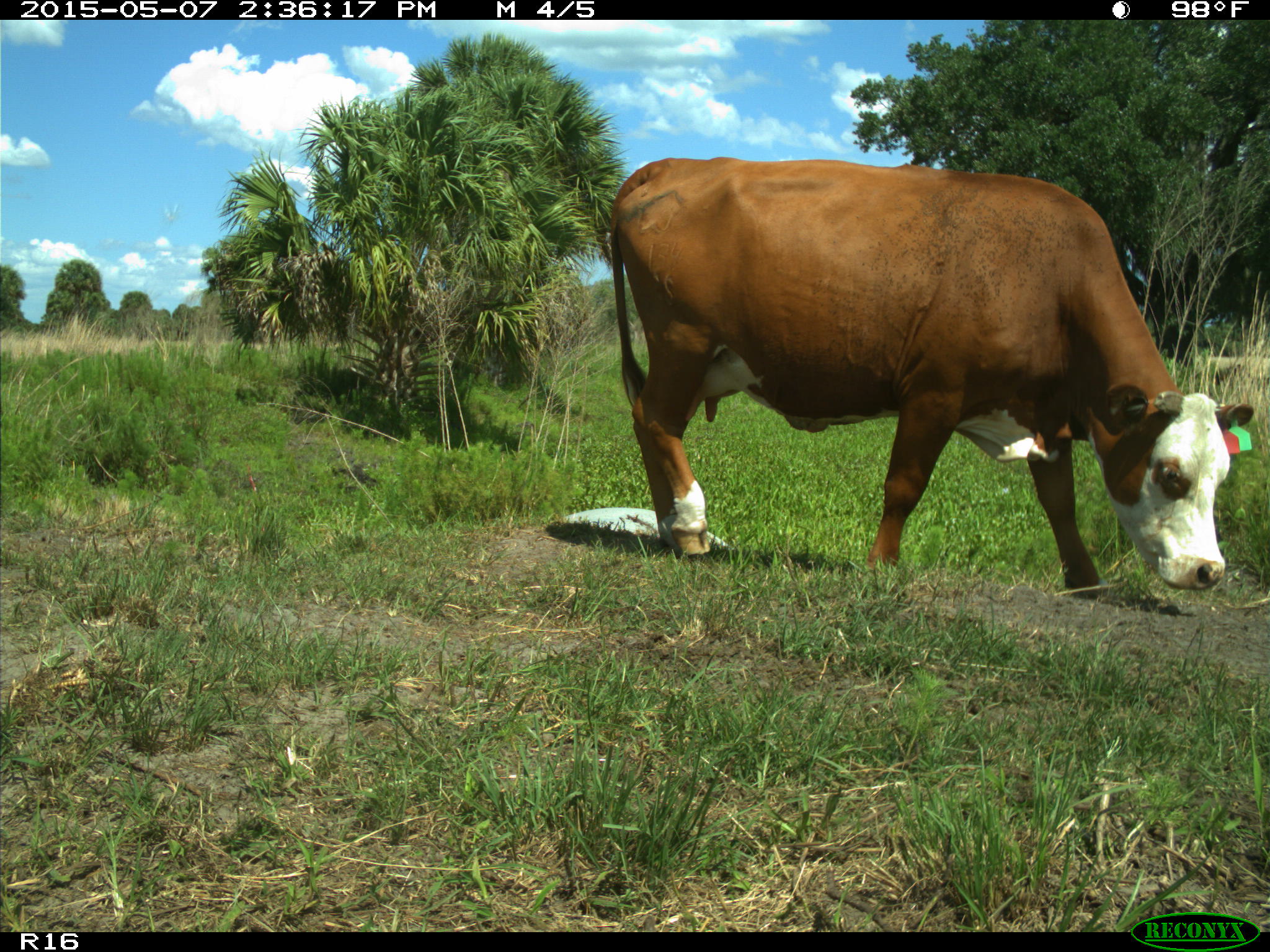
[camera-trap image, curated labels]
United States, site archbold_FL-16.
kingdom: Animalia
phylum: Chordata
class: Mammalia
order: Artiodactyla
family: Bovidae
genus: Bos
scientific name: Bos taurus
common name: domestic cow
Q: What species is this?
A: Bos taurus (domestic cow).